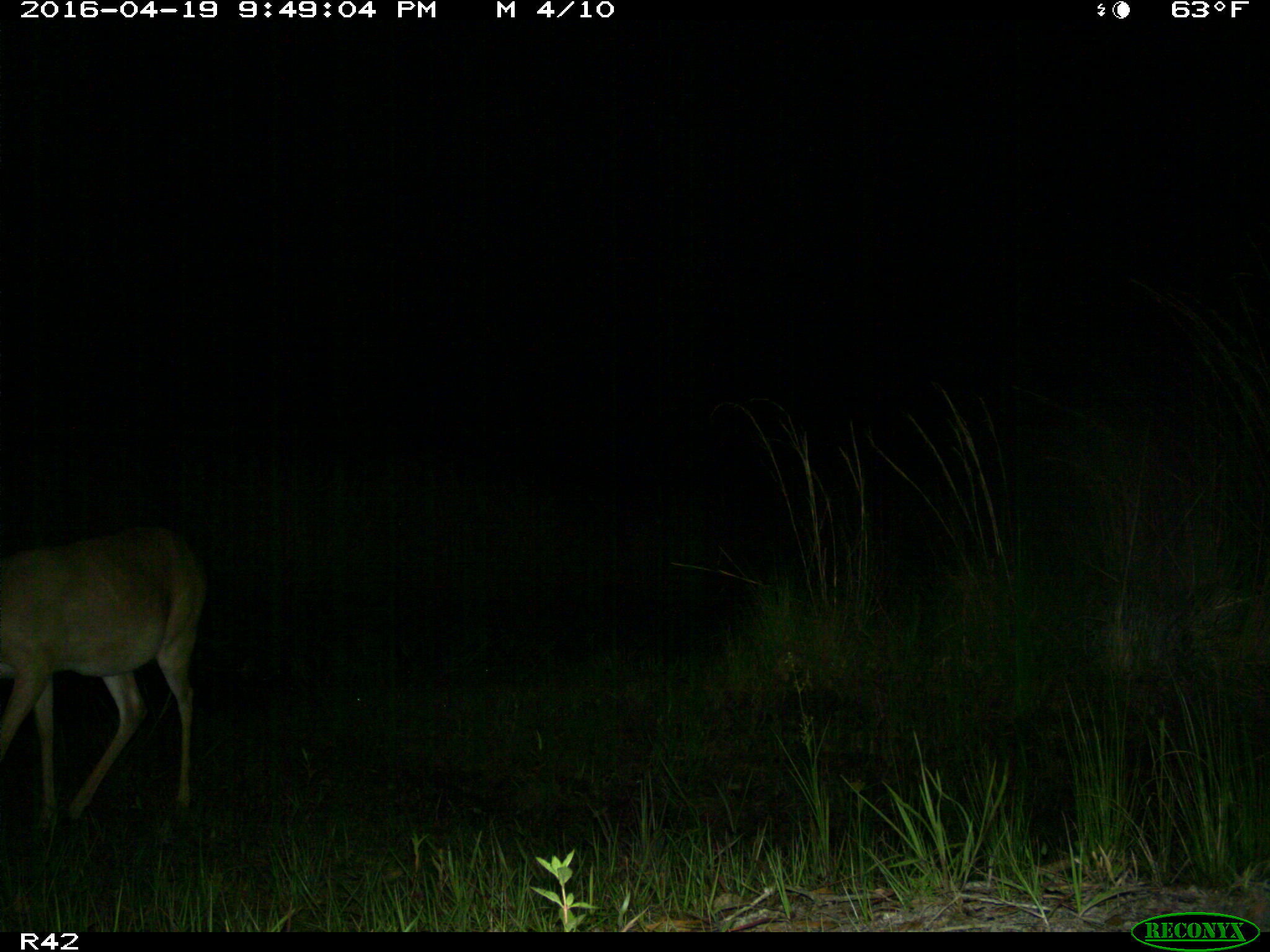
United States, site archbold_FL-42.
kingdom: Animalia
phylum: Chordata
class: Mammalia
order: Artiodactyla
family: Cervidae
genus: Odocoileus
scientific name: Odocoileus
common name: deer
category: unidentified deer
Unidentified deer (deer) (Odocoileus).